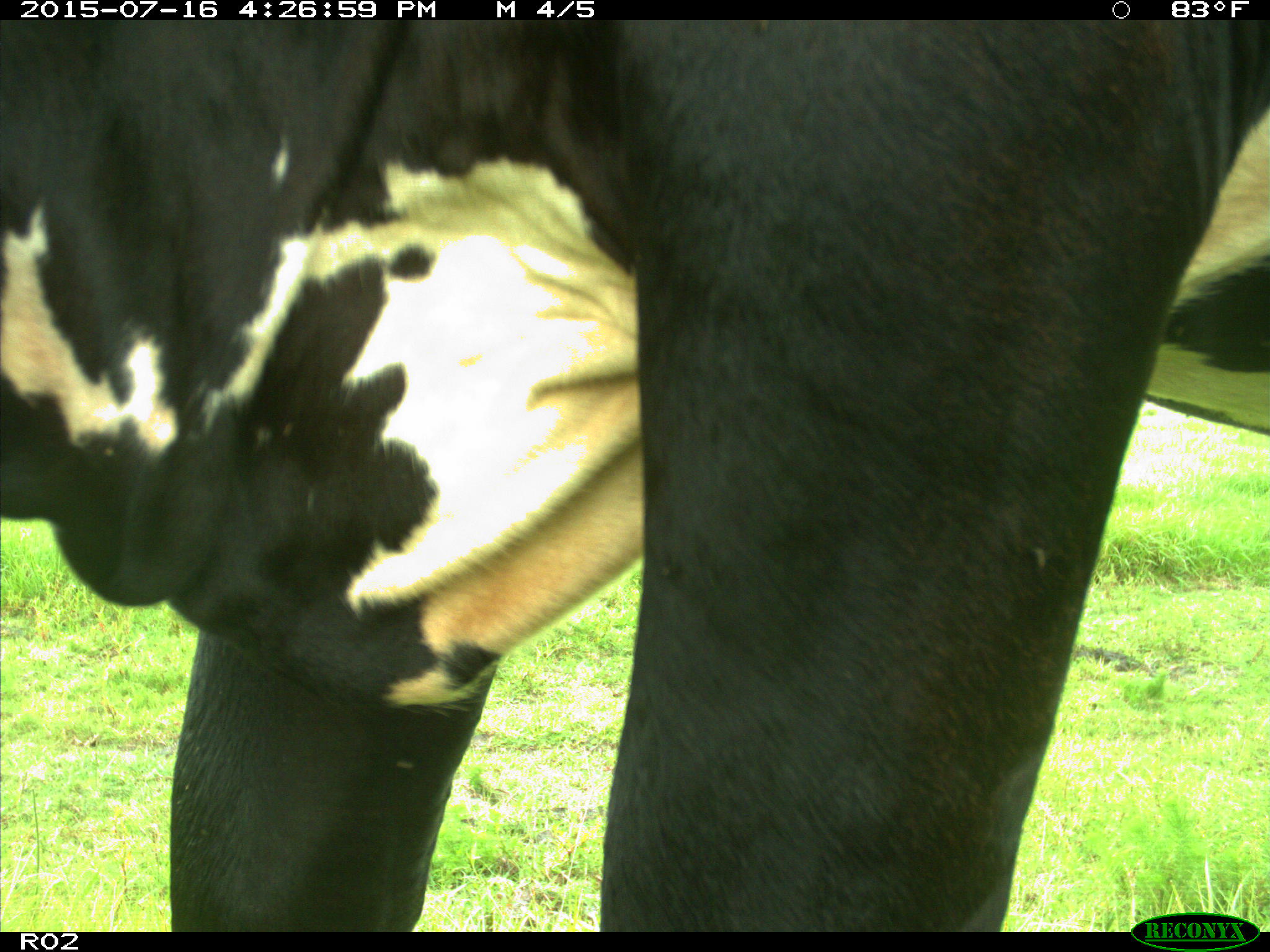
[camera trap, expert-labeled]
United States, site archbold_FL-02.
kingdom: Animalia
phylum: Chordata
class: Mammalia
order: Artiodactyla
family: Bovidae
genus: Bos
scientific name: Bos taurus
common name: domestic cow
Bos taurus (domestic cow).